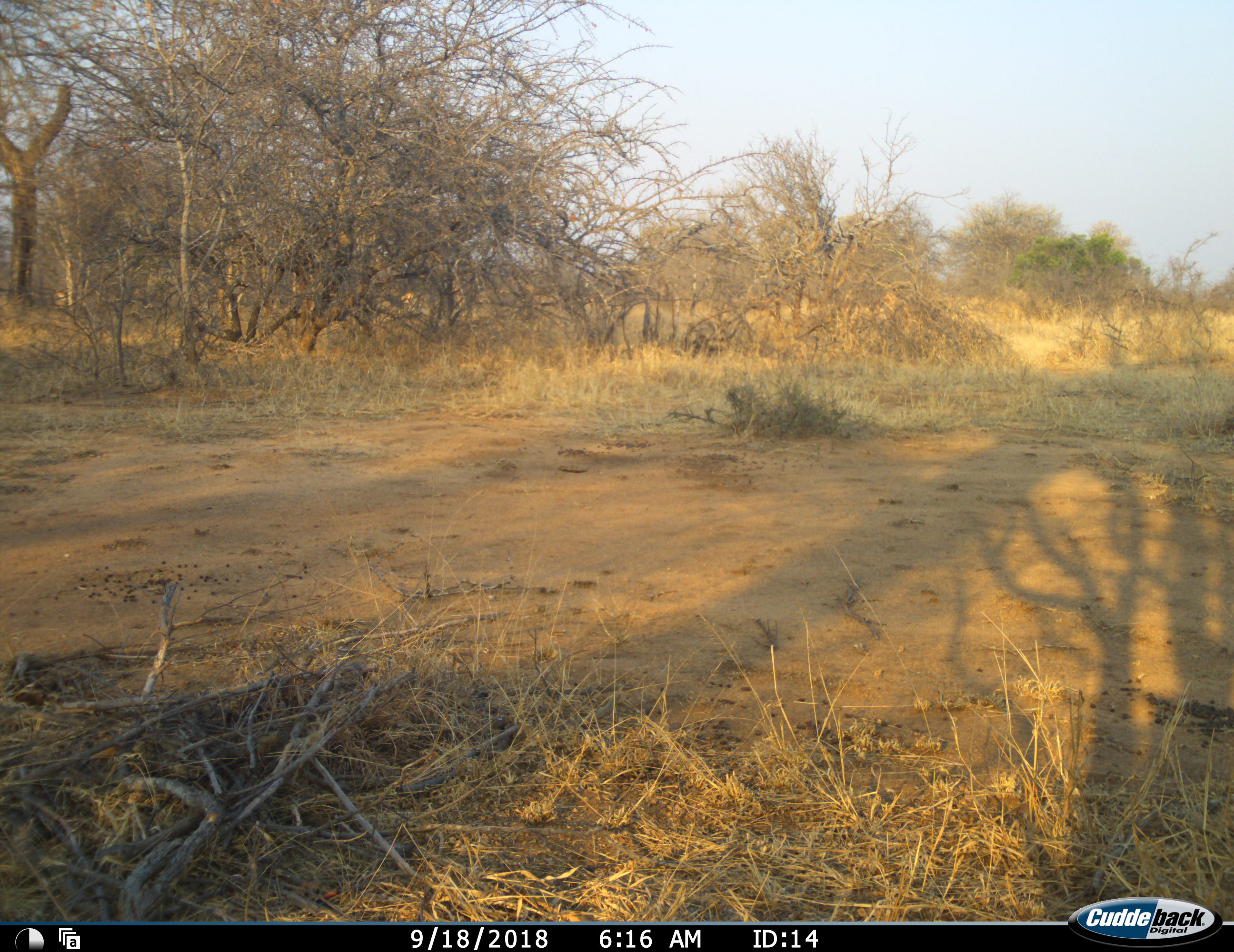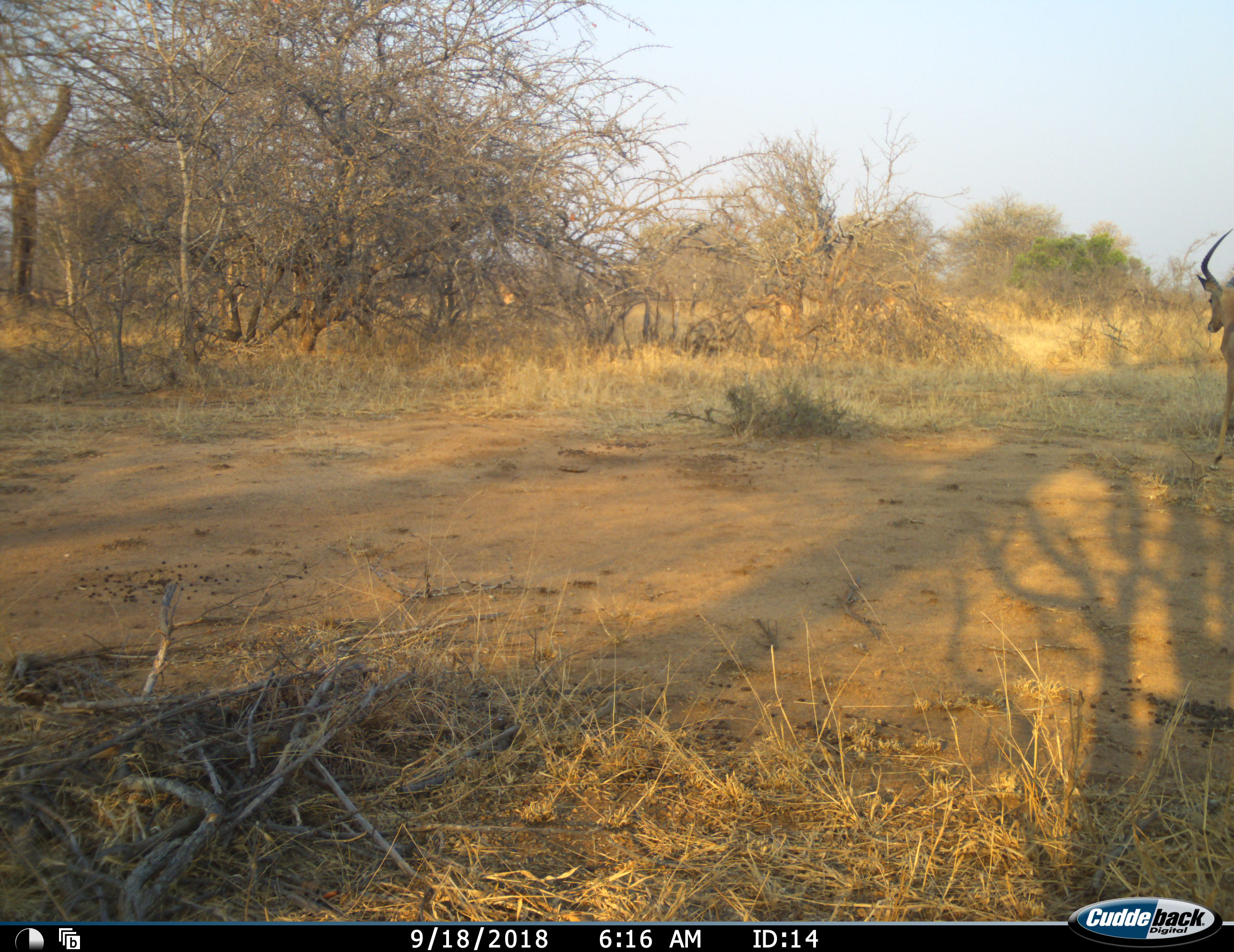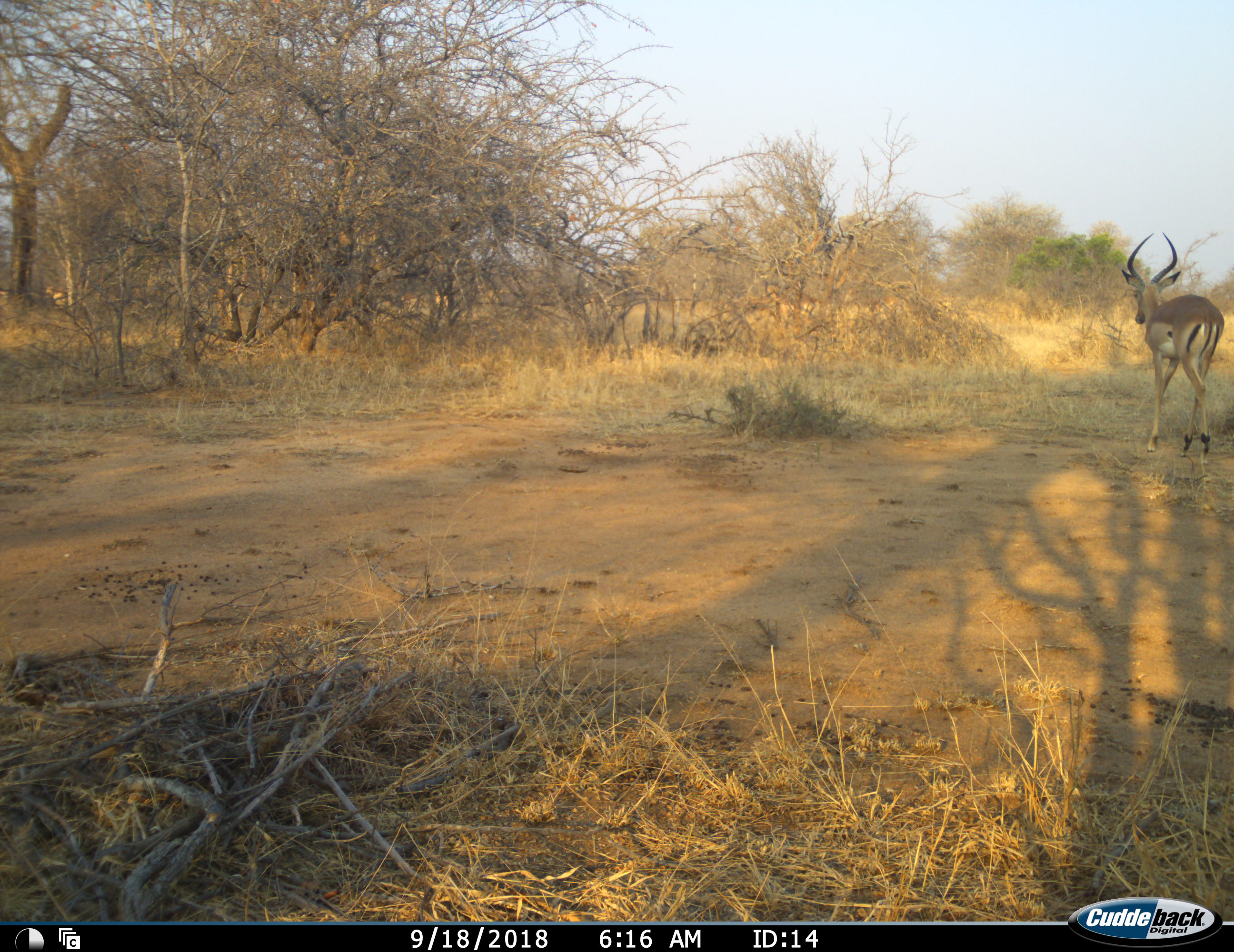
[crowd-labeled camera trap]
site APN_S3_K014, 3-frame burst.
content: unidentified animal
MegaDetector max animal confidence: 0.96